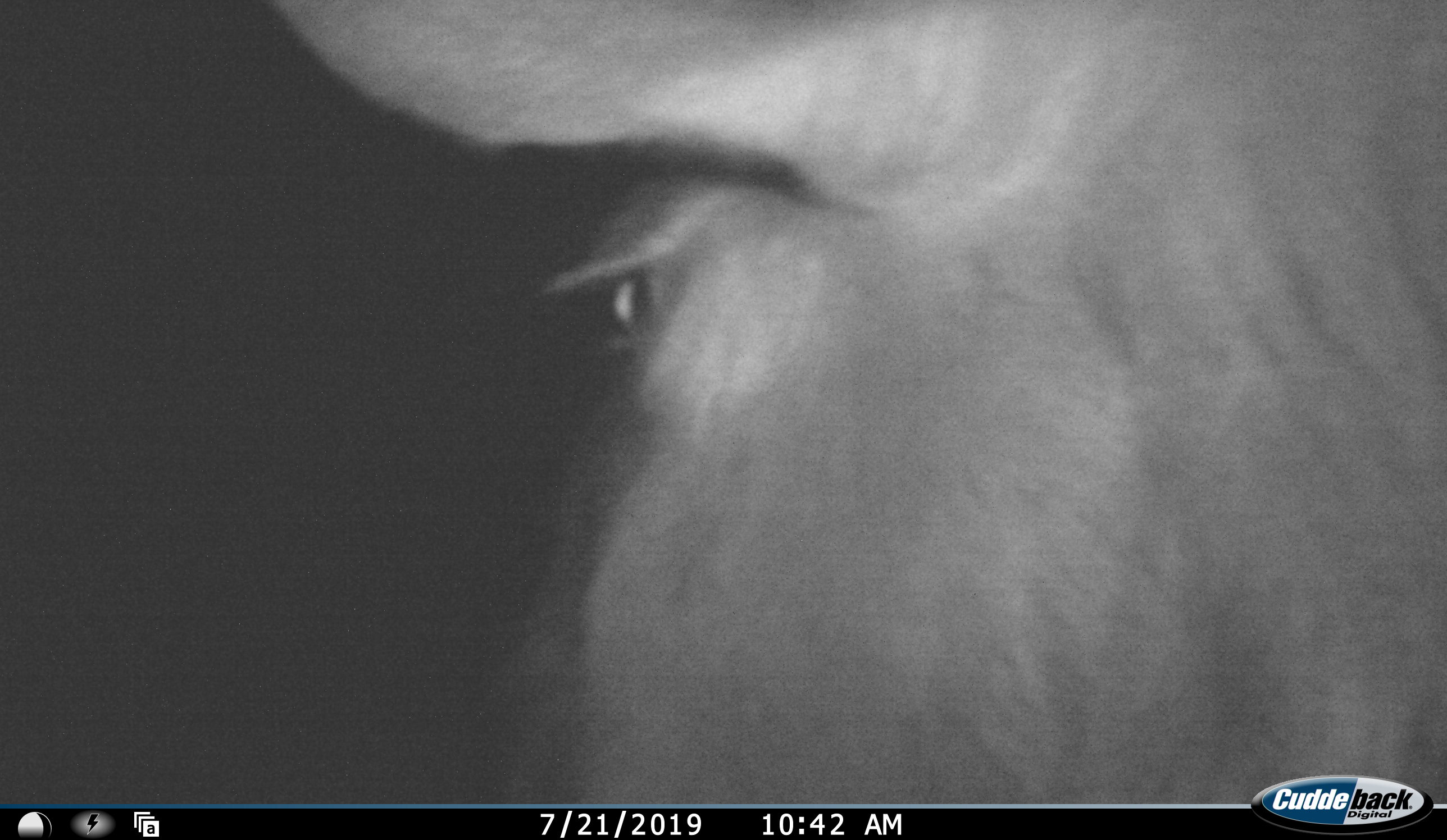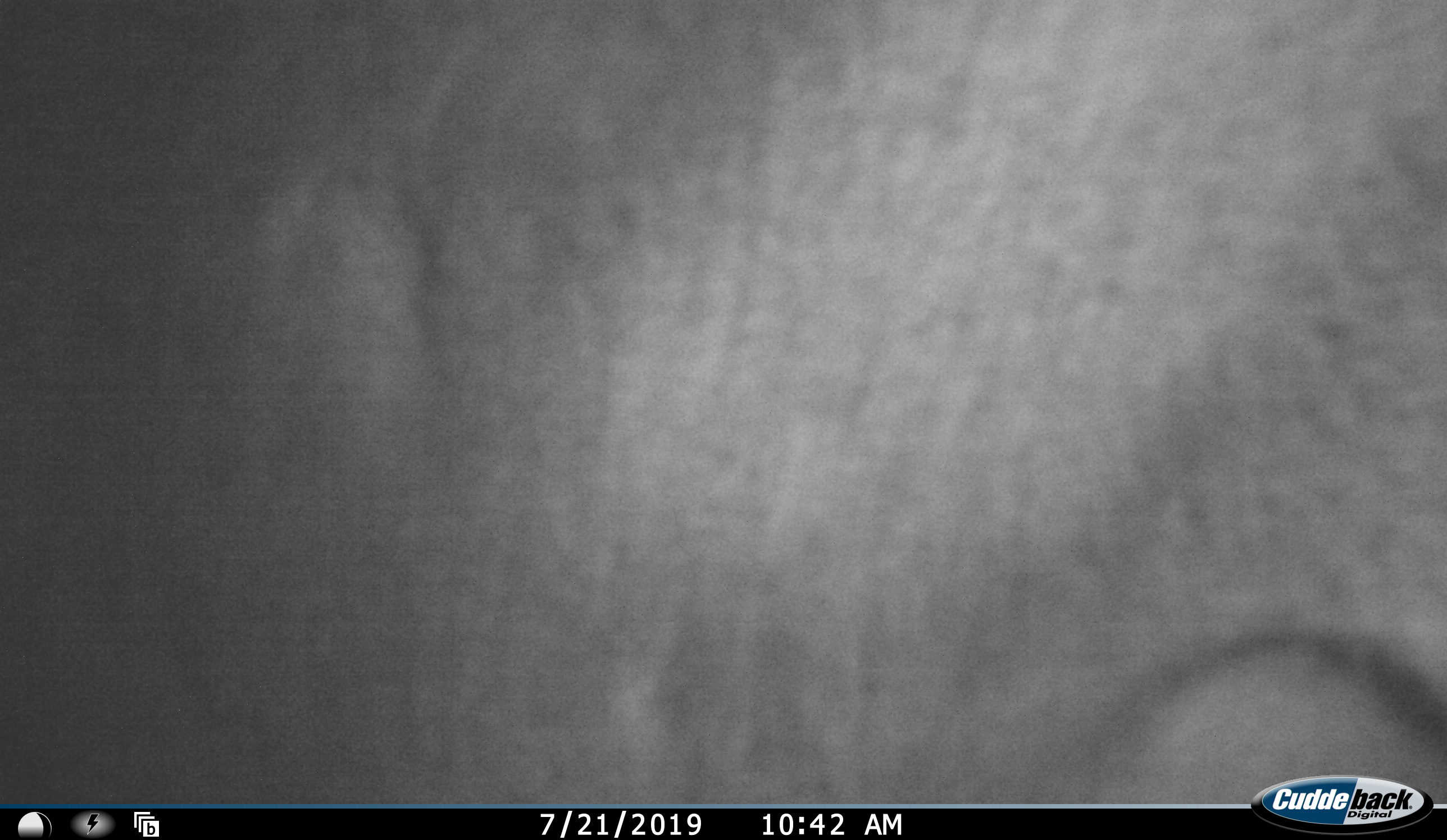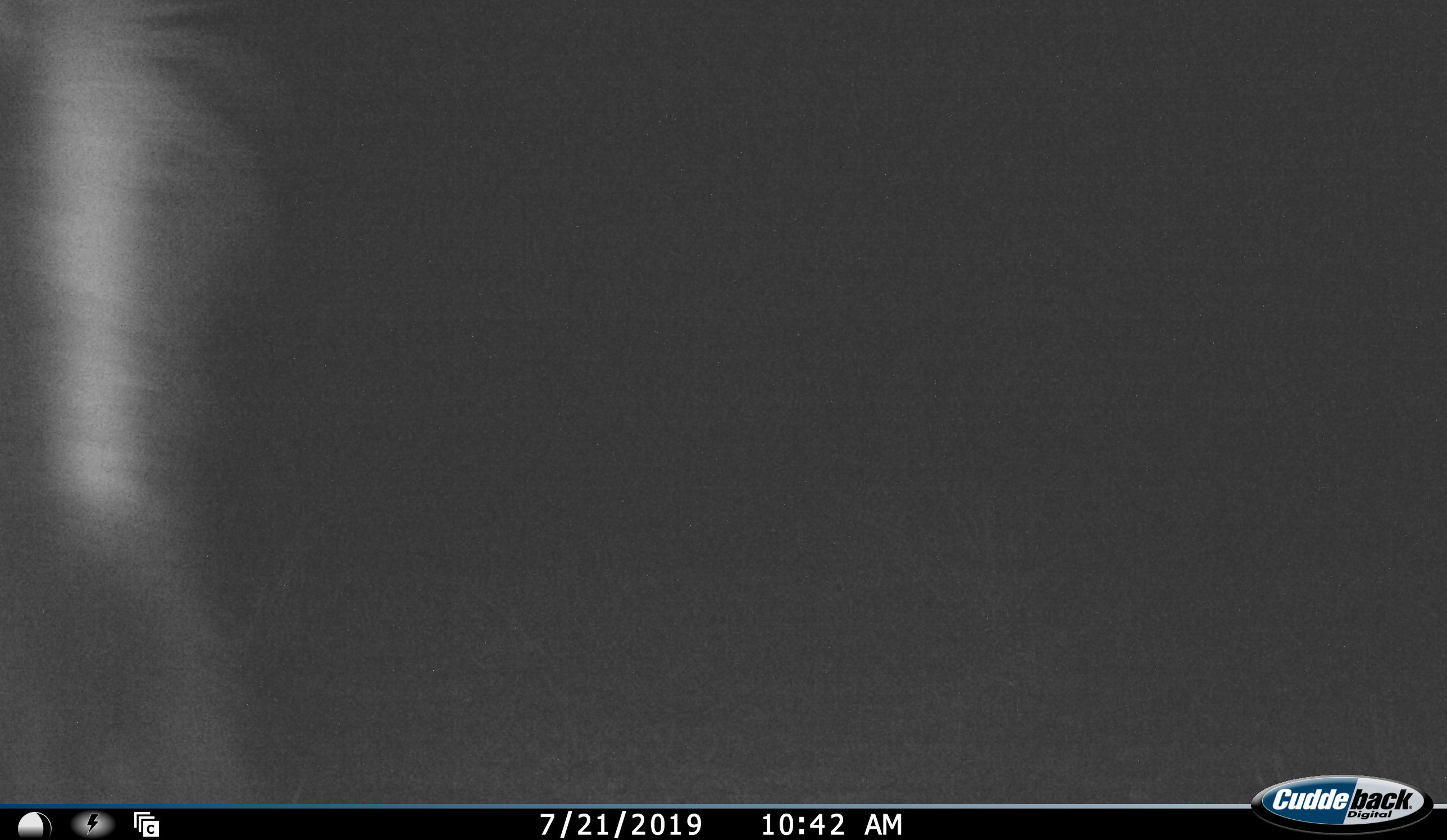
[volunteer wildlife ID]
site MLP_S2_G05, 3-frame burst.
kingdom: Animalia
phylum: Chordata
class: Mammalia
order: Artiodactyla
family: Bovidae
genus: Connochaetes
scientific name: Connochaetes taurinus taurinus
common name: blue wildebeest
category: wildebeestblue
Wildebeestblue (blue wildebeest) (Connochaetes taurinus taurinus), count 1. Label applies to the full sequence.